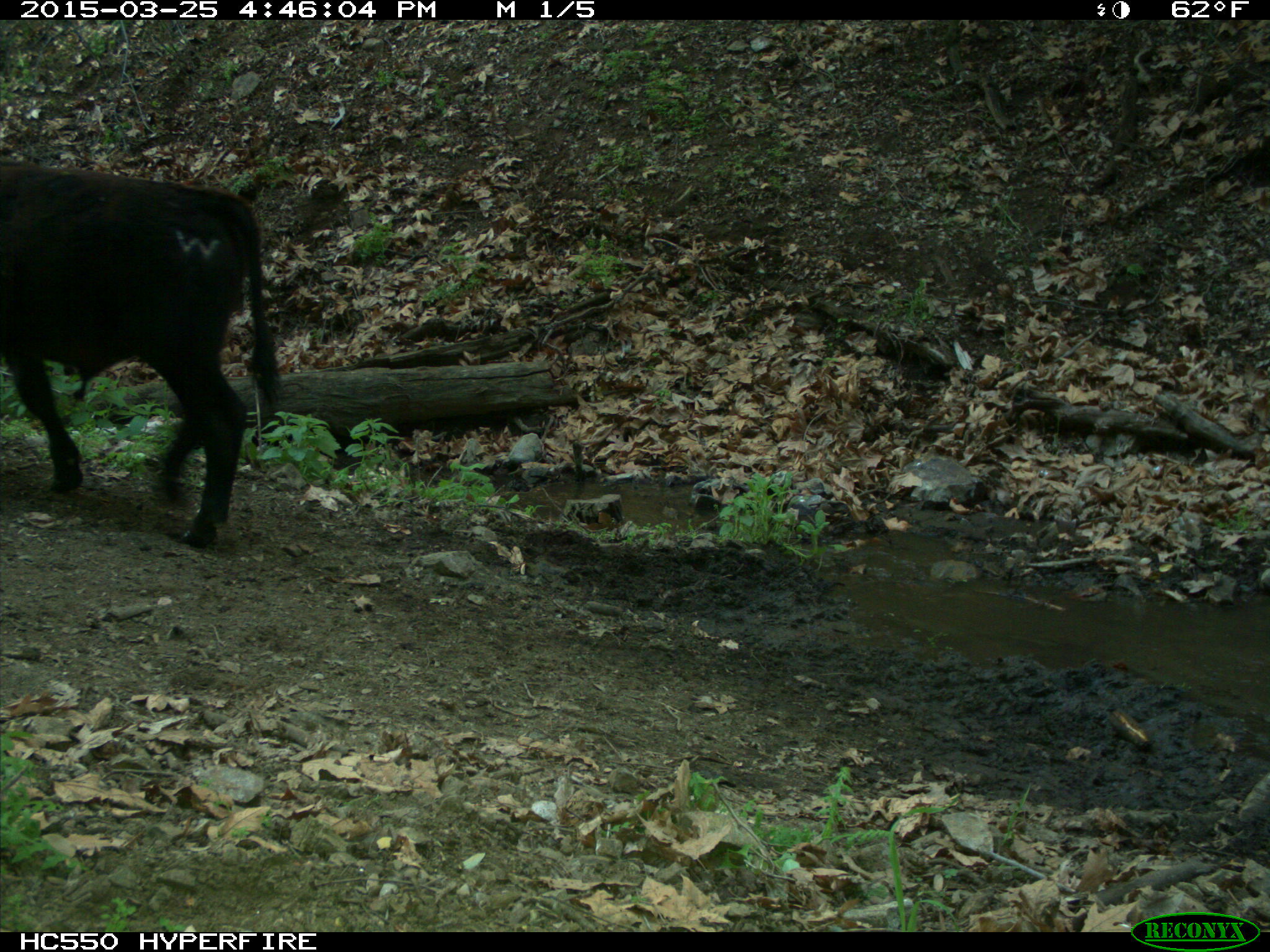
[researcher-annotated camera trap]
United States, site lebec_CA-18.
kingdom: Animalia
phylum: Chordata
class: Mammalia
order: Artiodactyla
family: Bovidae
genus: Bos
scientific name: Bos taurus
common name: domestic cow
Bos taurus (domestic cow).